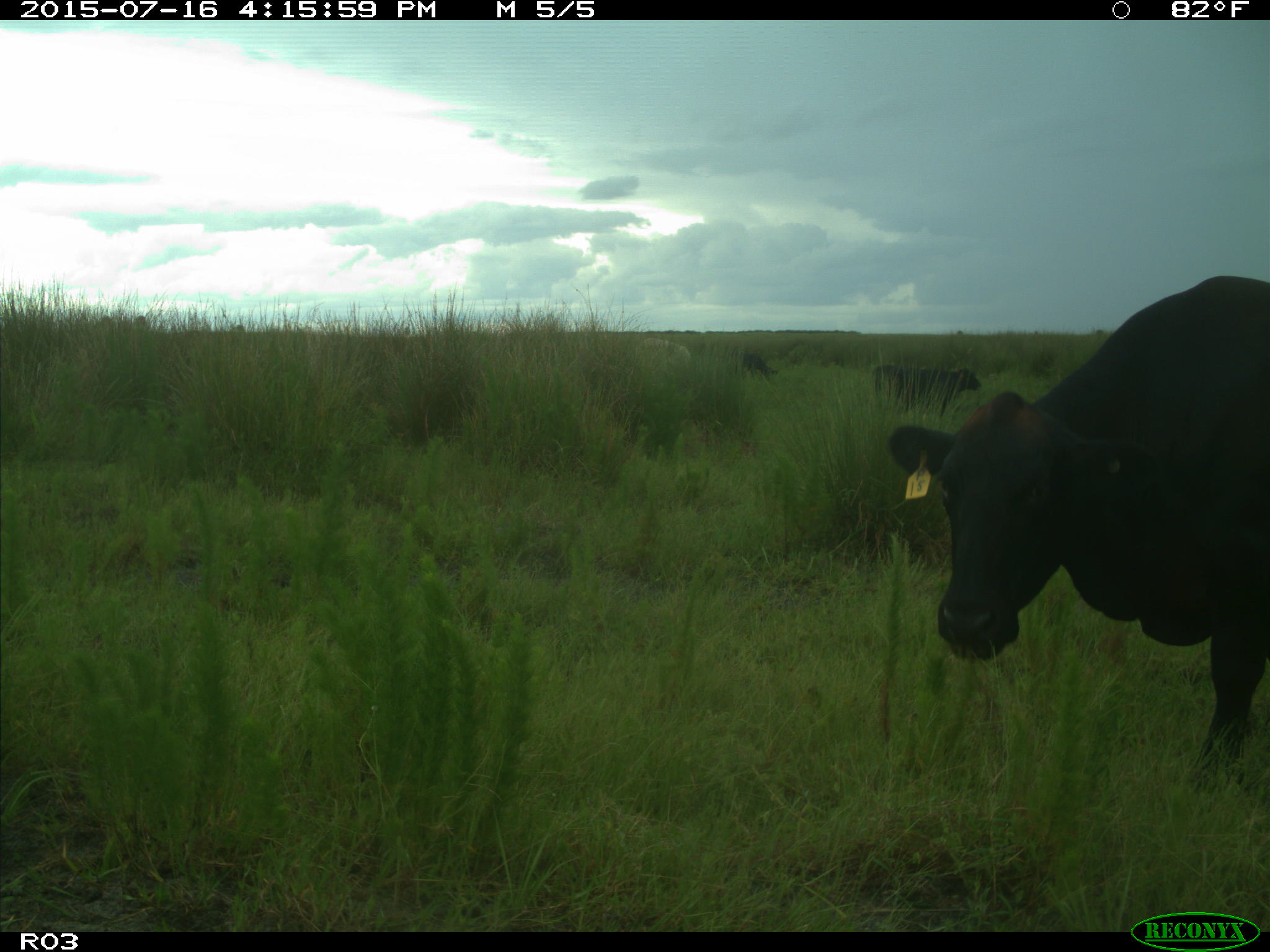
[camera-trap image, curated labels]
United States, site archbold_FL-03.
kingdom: Animalia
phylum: Chordata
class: Mammalia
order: Artiodactyla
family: Bovidae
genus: Bos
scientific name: Bos taurus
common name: domestic cow